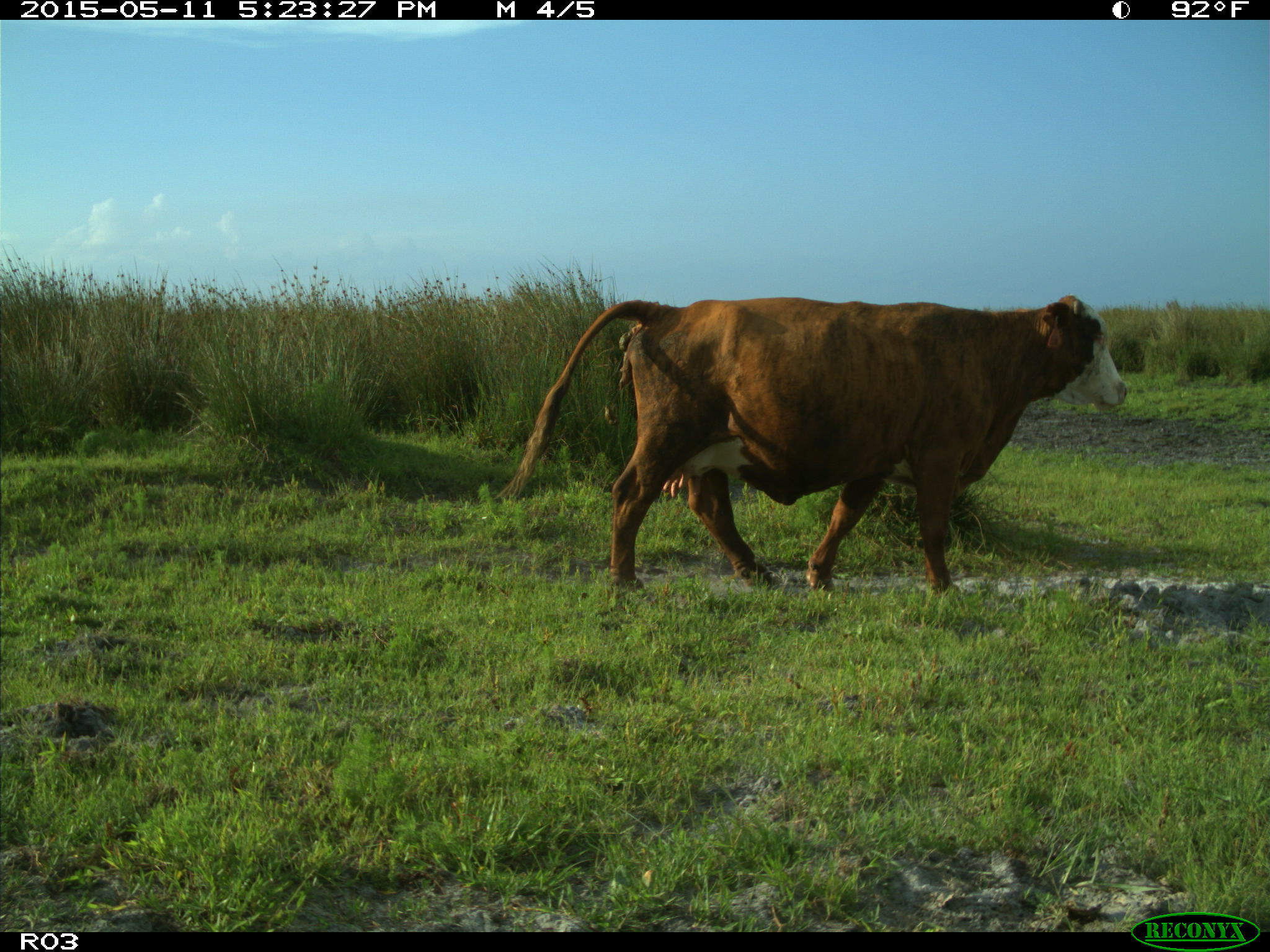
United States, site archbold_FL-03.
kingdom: Animalia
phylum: Chordata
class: Mammalia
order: Artiodactyla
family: Bovidae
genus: Bos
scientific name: Bos taurus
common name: domestic cow